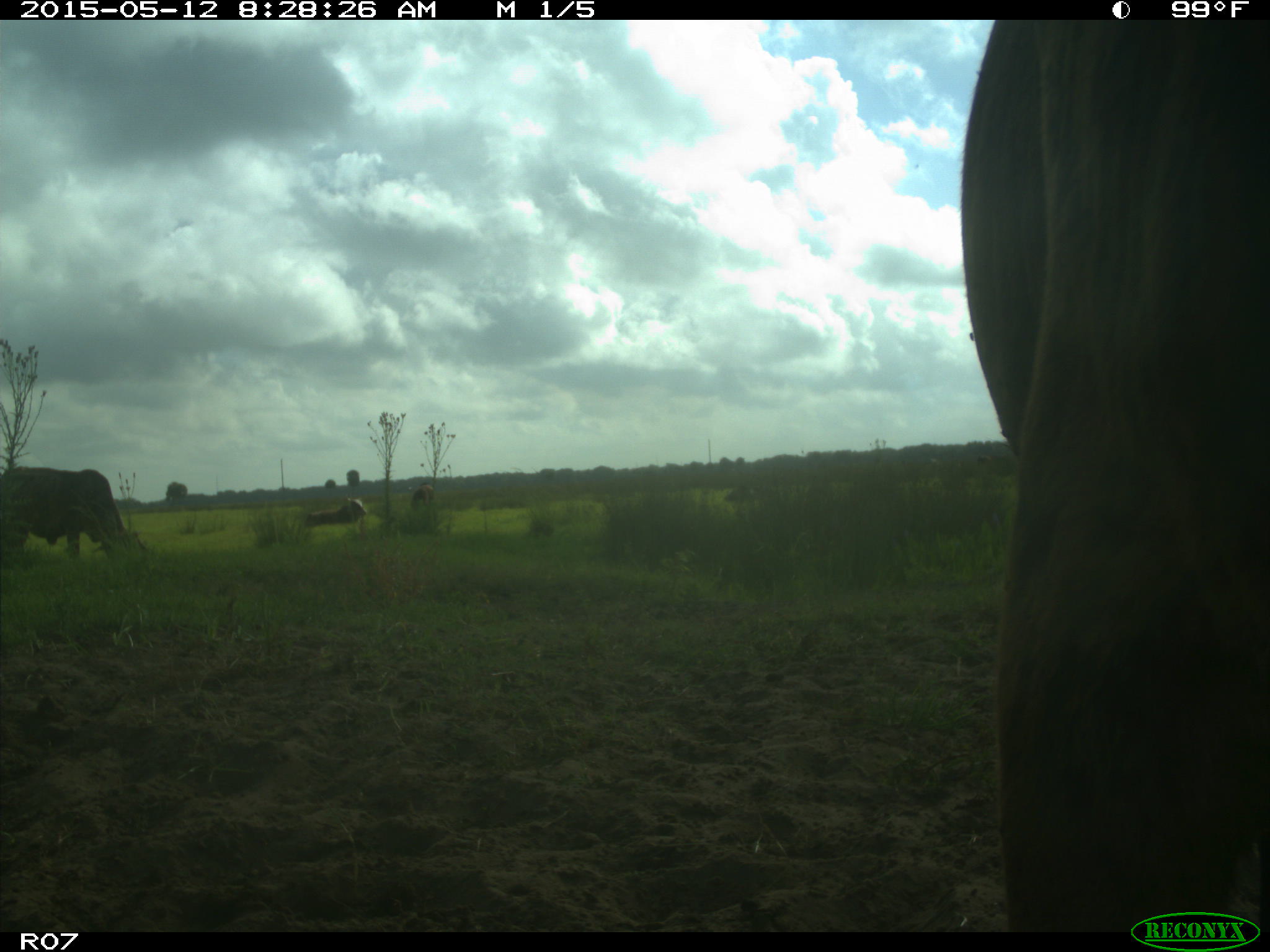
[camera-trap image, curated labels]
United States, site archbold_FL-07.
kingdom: Animalia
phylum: Chordata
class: Mammalia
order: Artiodactyla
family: Bovidae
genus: Bos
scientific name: Bos taurus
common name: domestic cow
Bos taurus (domestic cow).